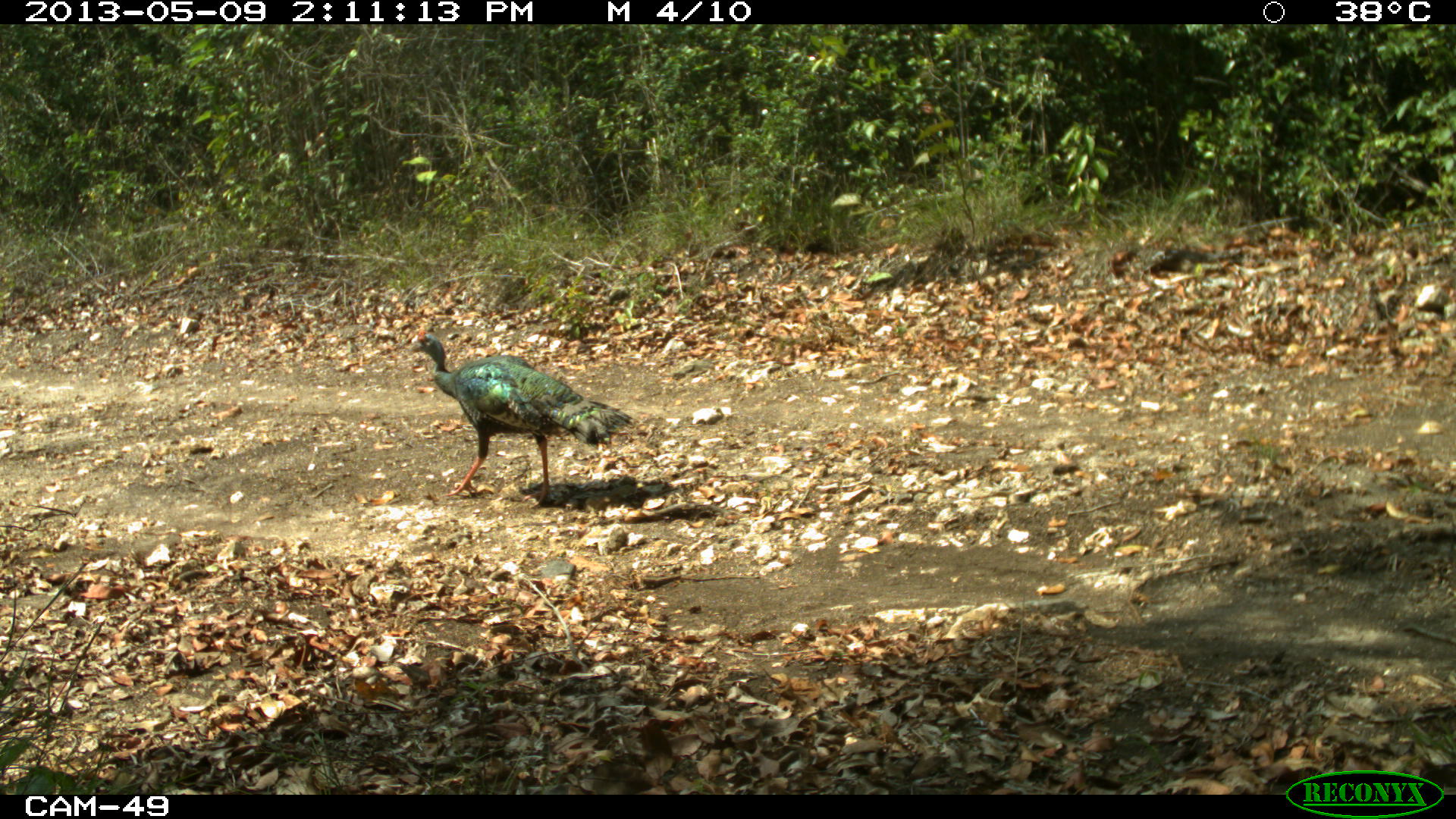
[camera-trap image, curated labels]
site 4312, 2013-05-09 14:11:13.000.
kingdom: Animalia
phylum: Chordata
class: Aves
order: Galliformes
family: Phasianidae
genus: Meleagris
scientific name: Meleagris ocellata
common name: ocellated turkey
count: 1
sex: male